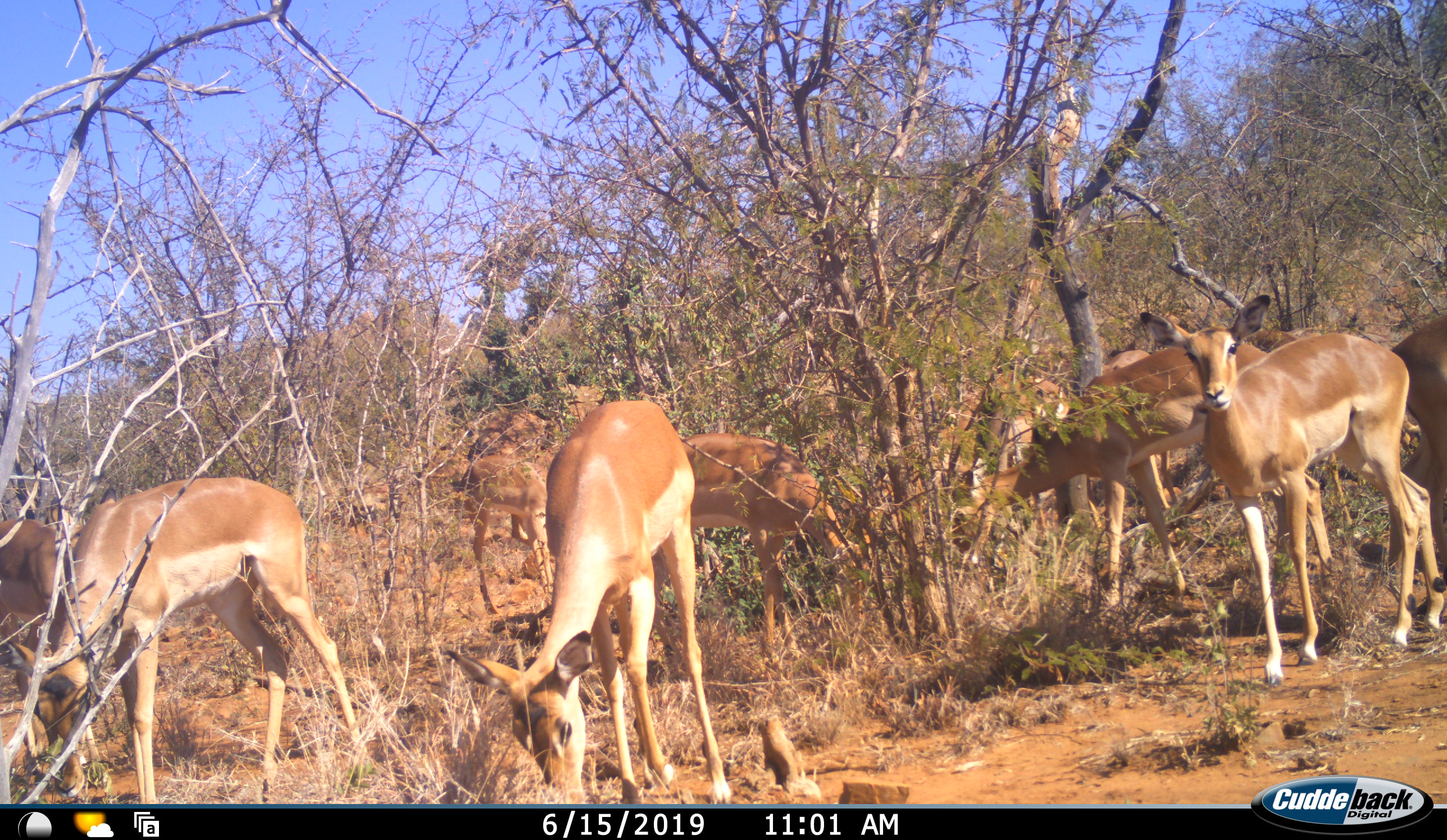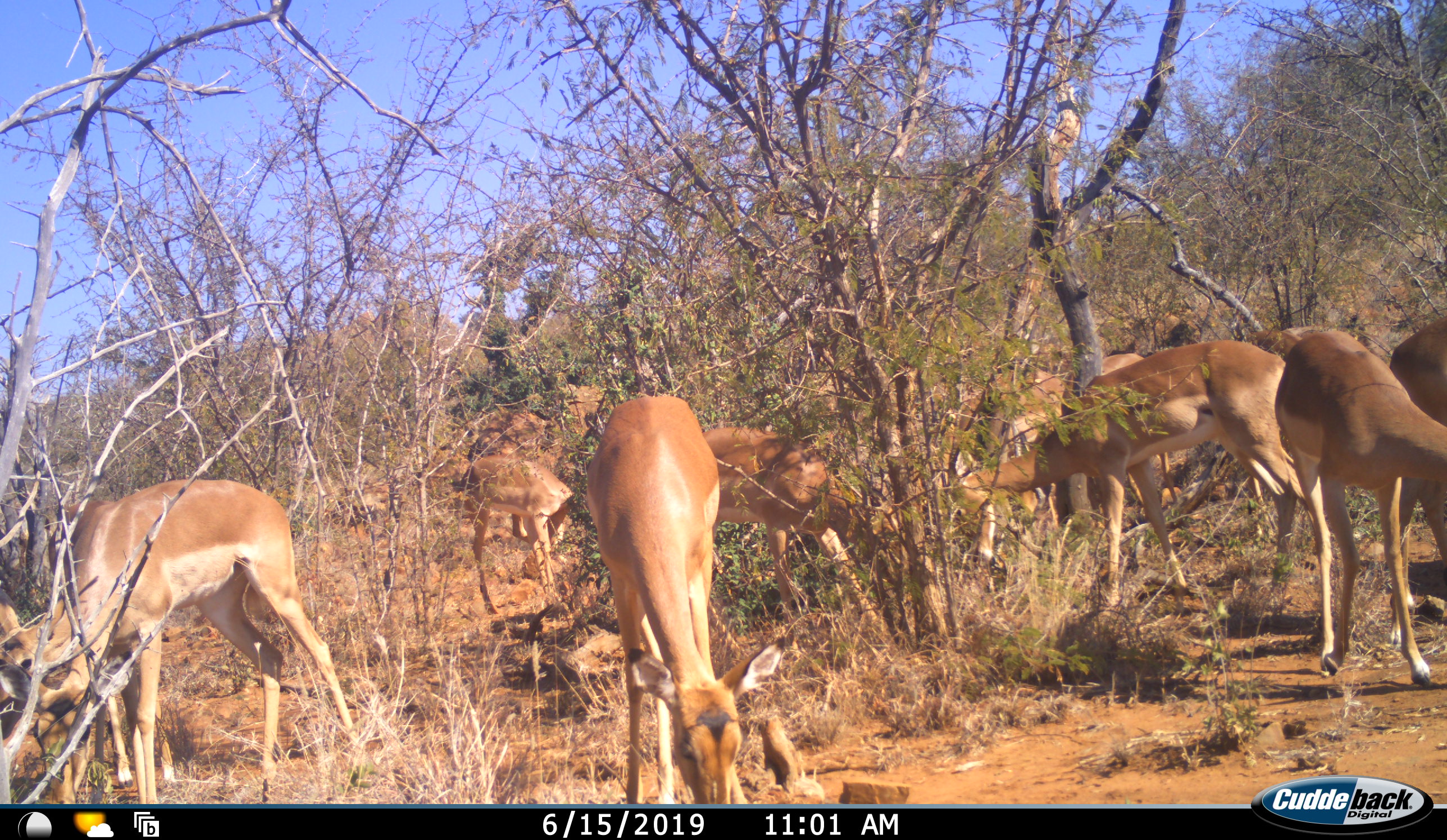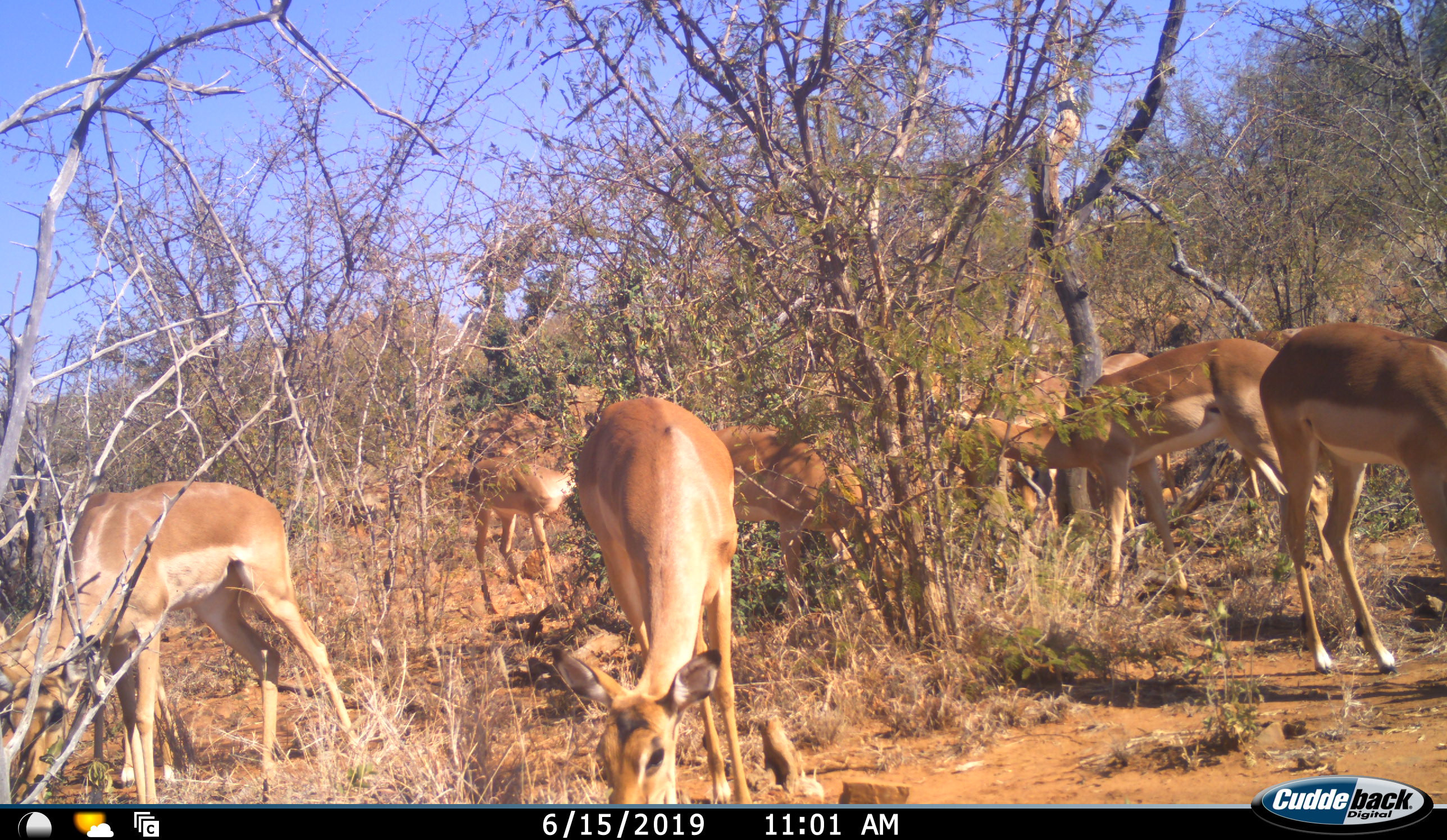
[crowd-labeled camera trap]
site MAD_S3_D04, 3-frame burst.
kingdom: Animalia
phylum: Chordata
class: Mammalia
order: Artiodactyla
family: Bovidae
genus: Aepyceros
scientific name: Aepyceros melampus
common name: impala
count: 11-50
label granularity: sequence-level